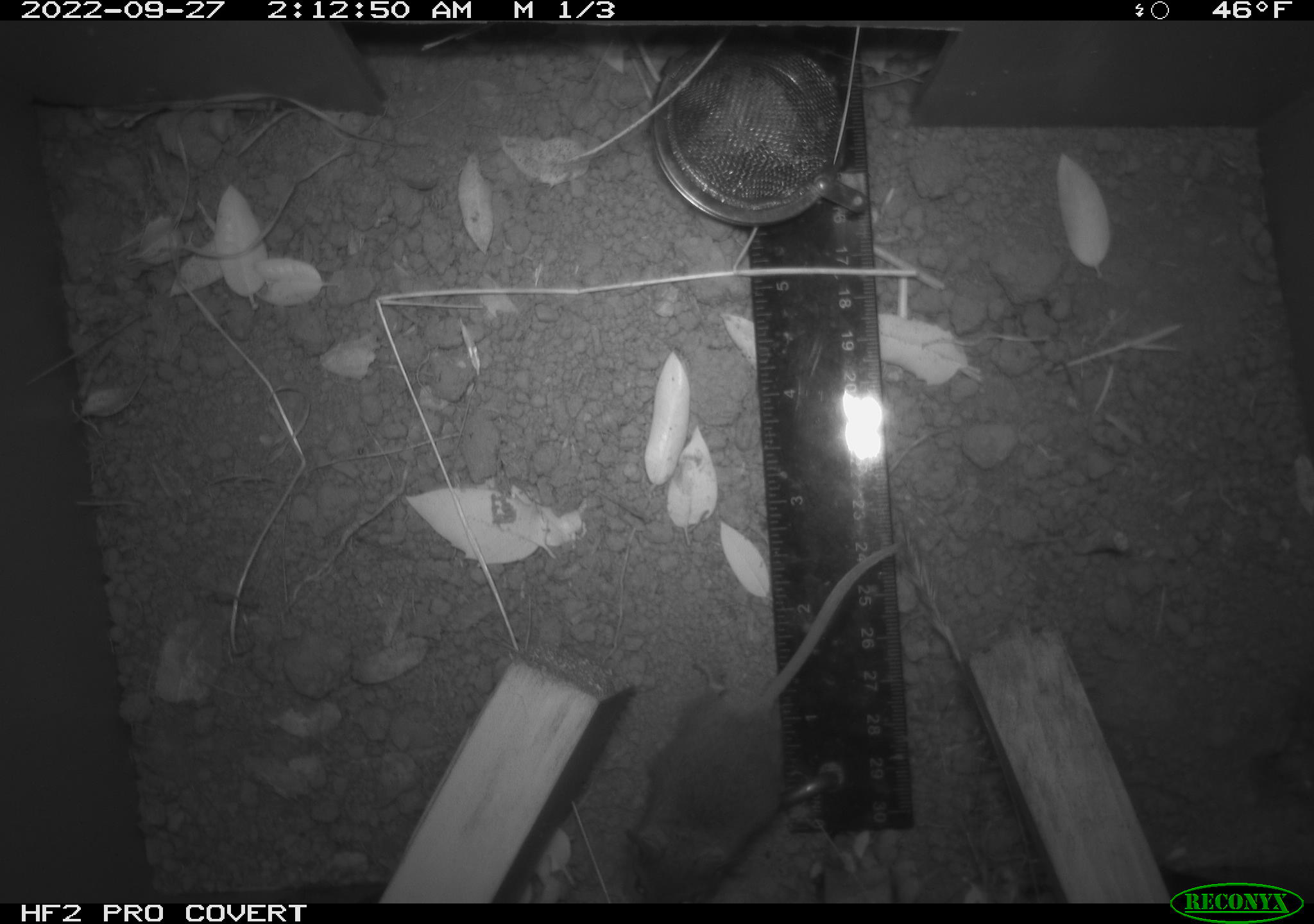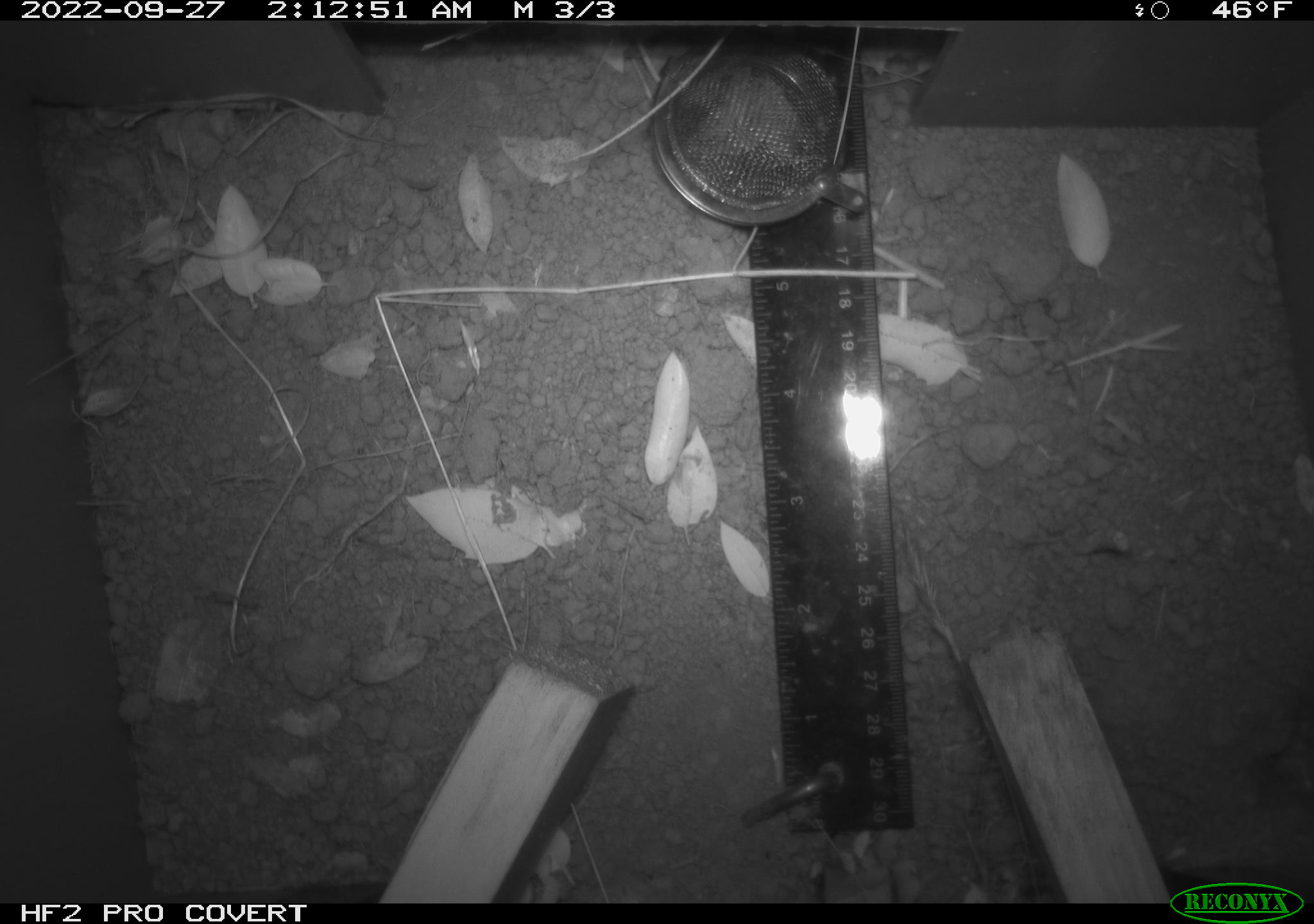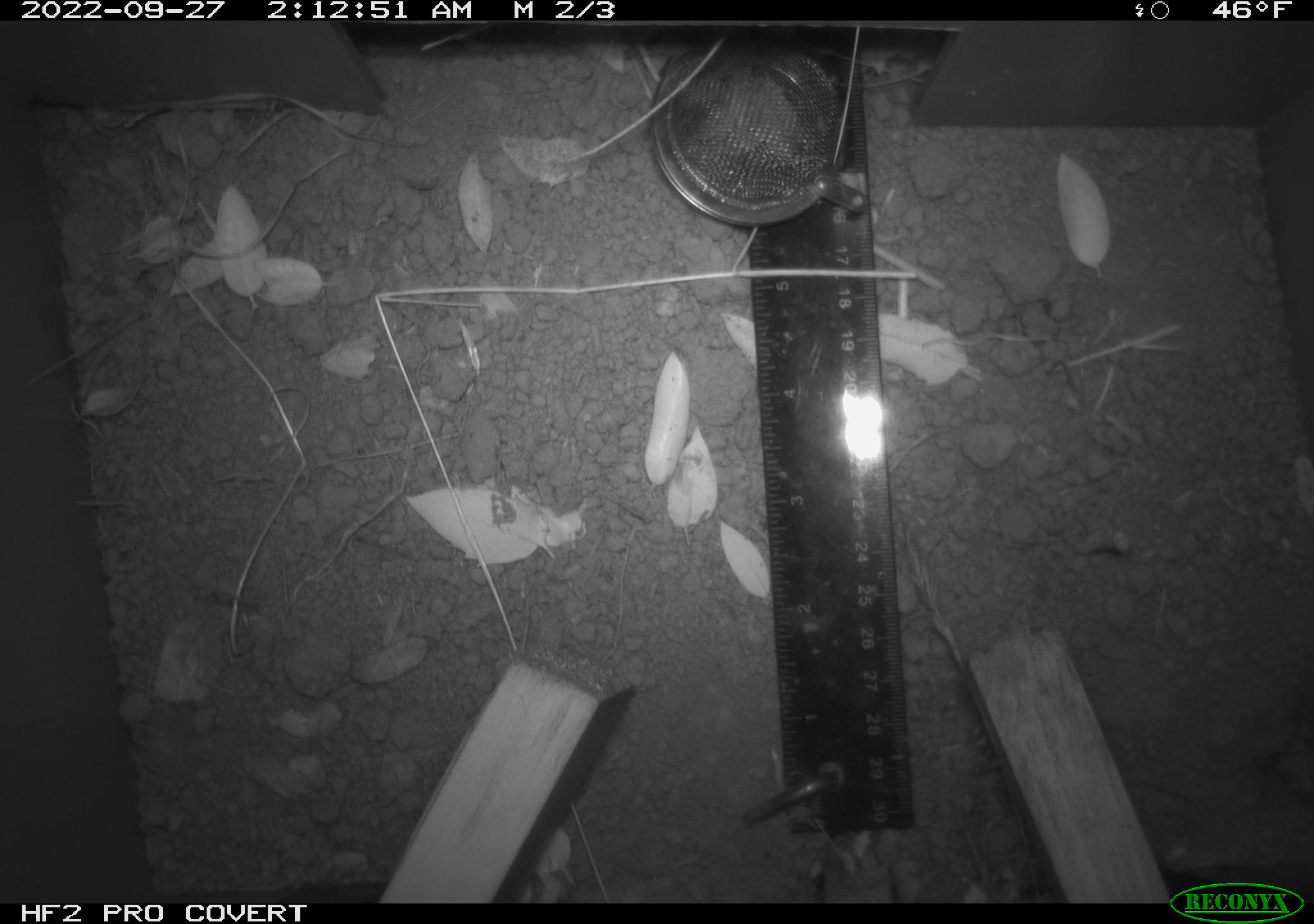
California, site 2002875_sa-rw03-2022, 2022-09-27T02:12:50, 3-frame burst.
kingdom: Animalia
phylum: Chordata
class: Mammalia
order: Rodentia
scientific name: Rodentia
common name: mouse species